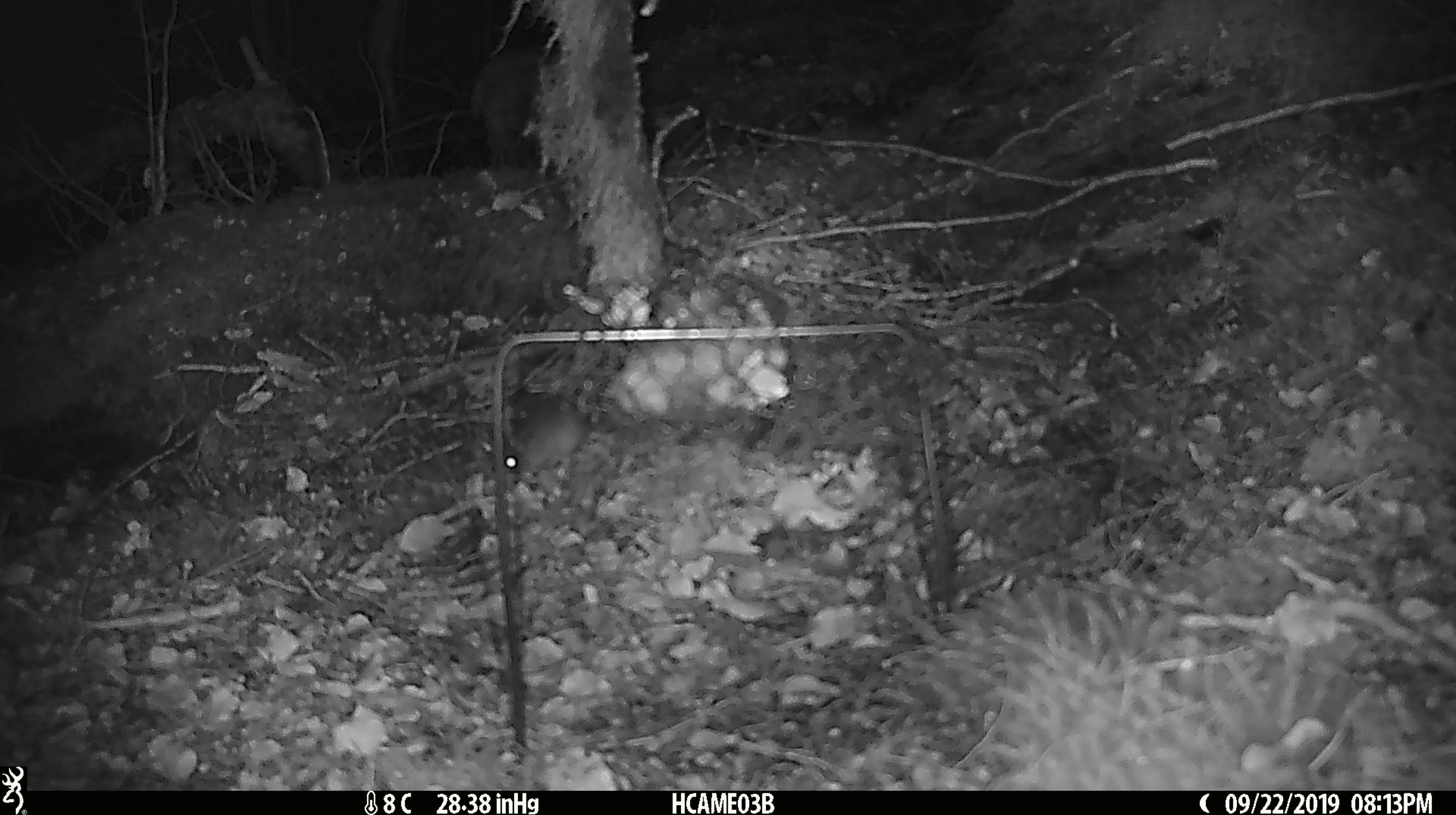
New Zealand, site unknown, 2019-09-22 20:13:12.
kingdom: Animalia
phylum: Chordata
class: Mammalia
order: Rodentia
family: Muridae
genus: Mus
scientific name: Mus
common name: mouse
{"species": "mouse (Mus)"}